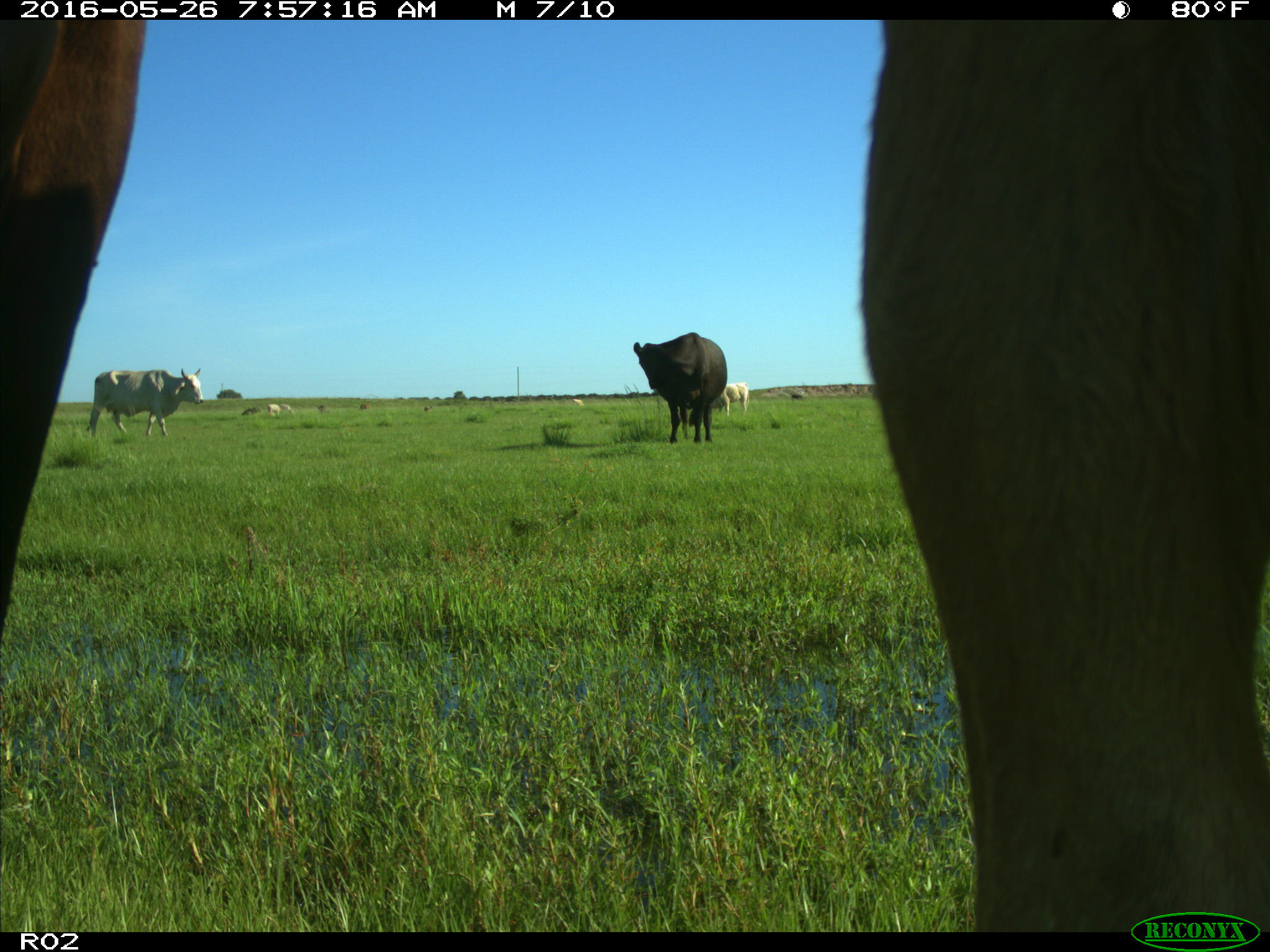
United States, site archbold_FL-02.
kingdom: Animalia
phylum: Chordata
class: Mammalia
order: Artiodactyla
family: Bovidae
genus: Bos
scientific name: Bos taurus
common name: domestic cow